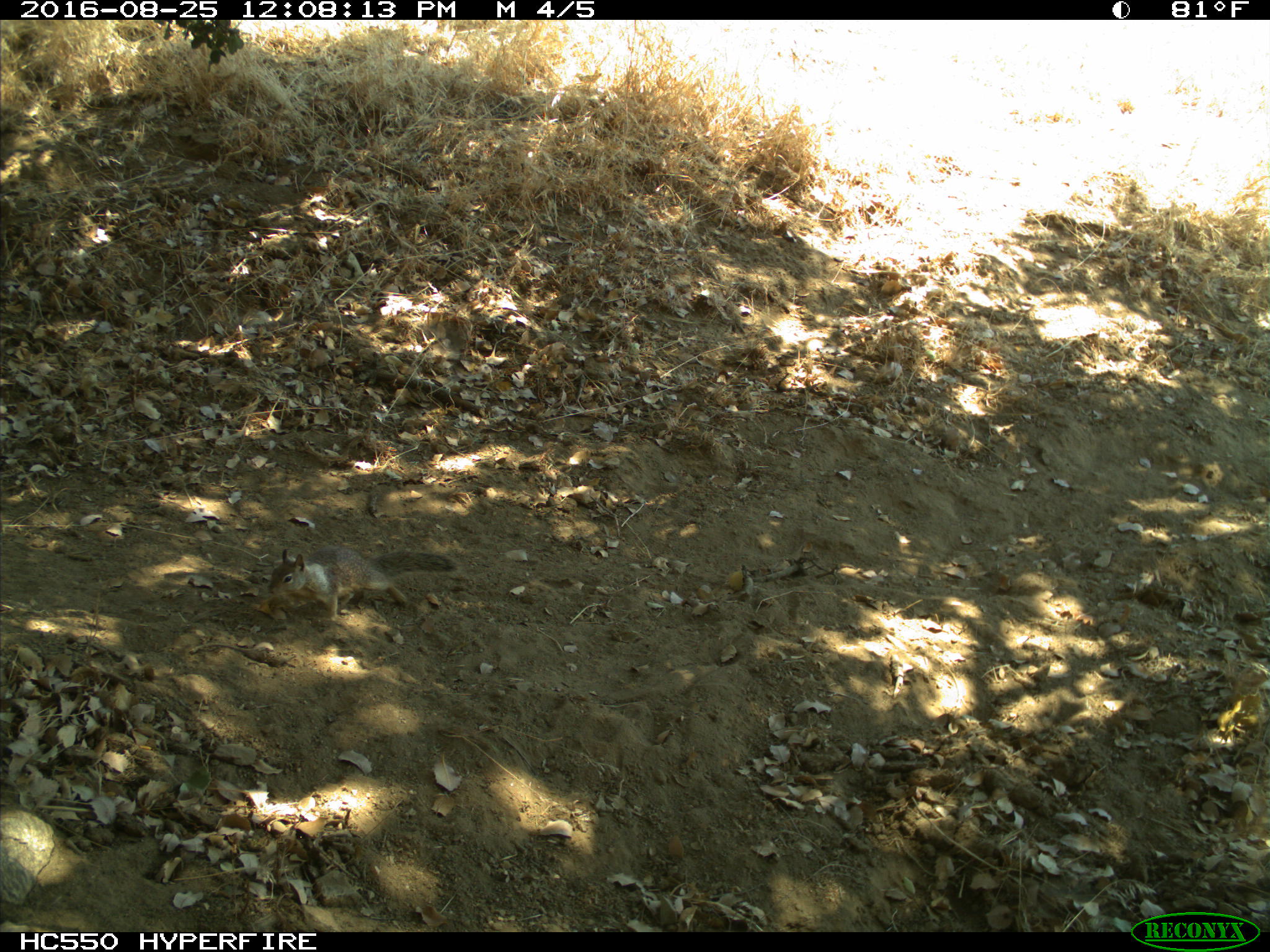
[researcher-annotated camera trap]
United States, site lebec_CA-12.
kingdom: Animalia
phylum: Chordata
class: Mammalia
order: Rodentia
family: Sciuridae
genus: Otospermophilus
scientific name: Otospermophilus beecheyi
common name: california ground squirrel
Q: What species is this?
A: Otospermophilus beecheyi (california ground squirrel).